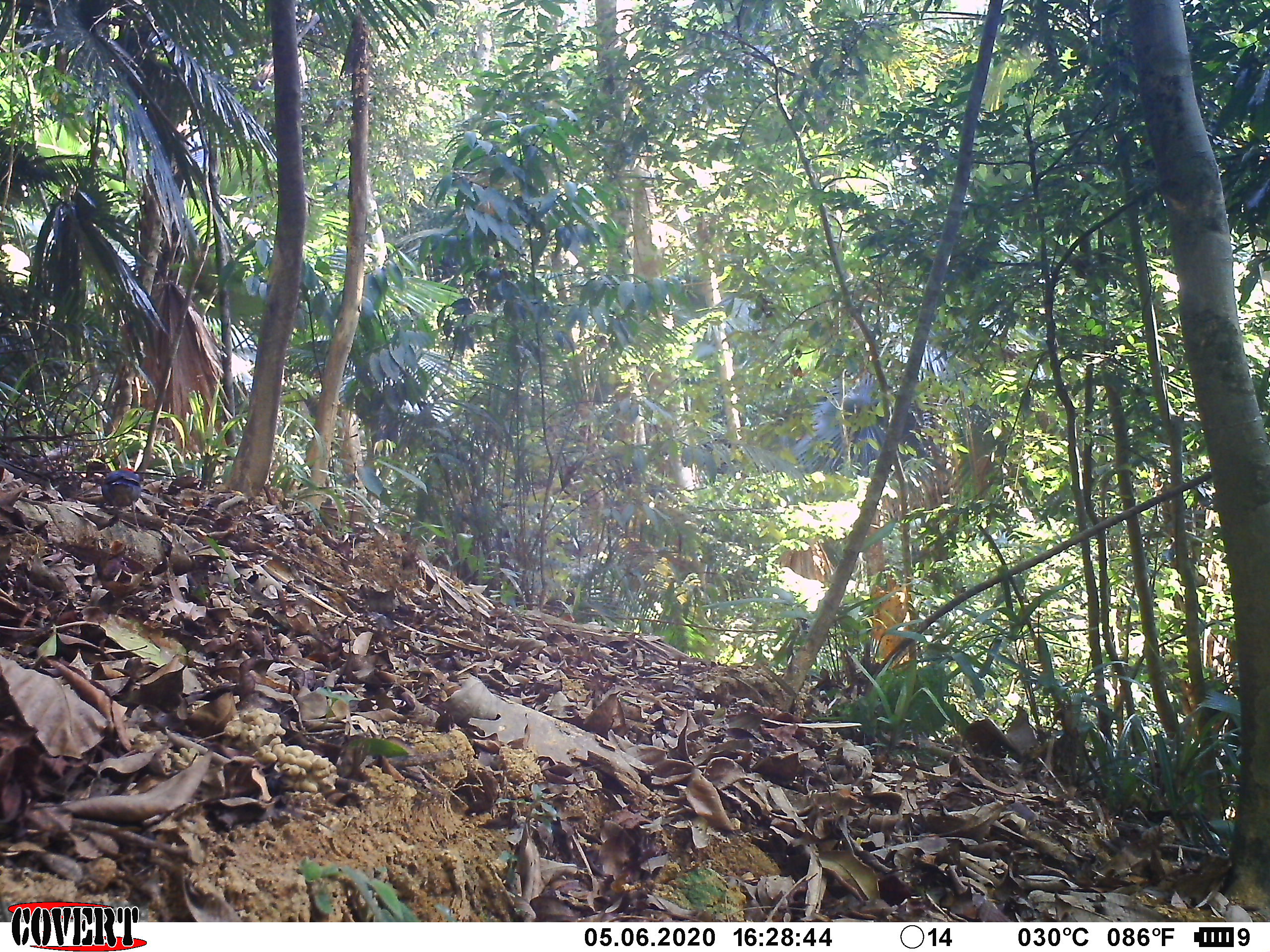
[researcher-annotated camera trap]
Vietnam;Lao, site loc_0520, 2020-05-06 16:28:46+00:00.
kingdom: Animalia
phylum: Chordata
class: Aves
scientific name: Aves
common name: bird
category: unidentified bird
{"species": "unidentified bird (bird) (Aves)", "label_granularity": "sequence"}